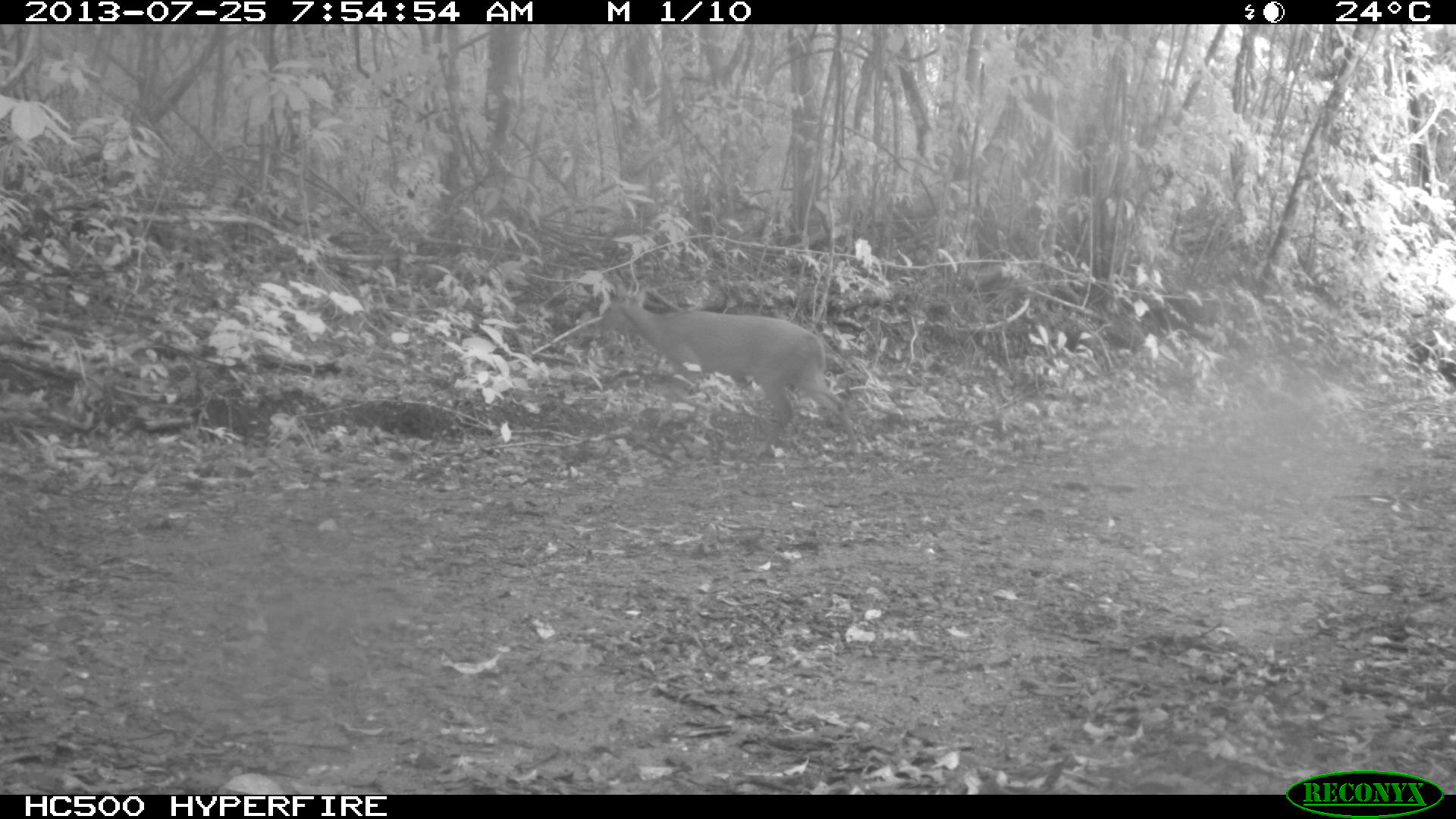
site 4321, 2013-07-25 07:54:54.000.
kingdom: Animalia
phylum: Chordata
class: Mammalia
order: Artiodactyla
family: Cervidae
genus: Mazama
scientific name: Mazama temama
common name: central american red brocket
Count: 1.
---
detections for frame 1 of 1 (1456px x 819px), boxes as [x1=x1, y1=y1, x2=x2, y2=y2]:
mazama temama: [x1=597, y1=287, x2=862, y2=475]